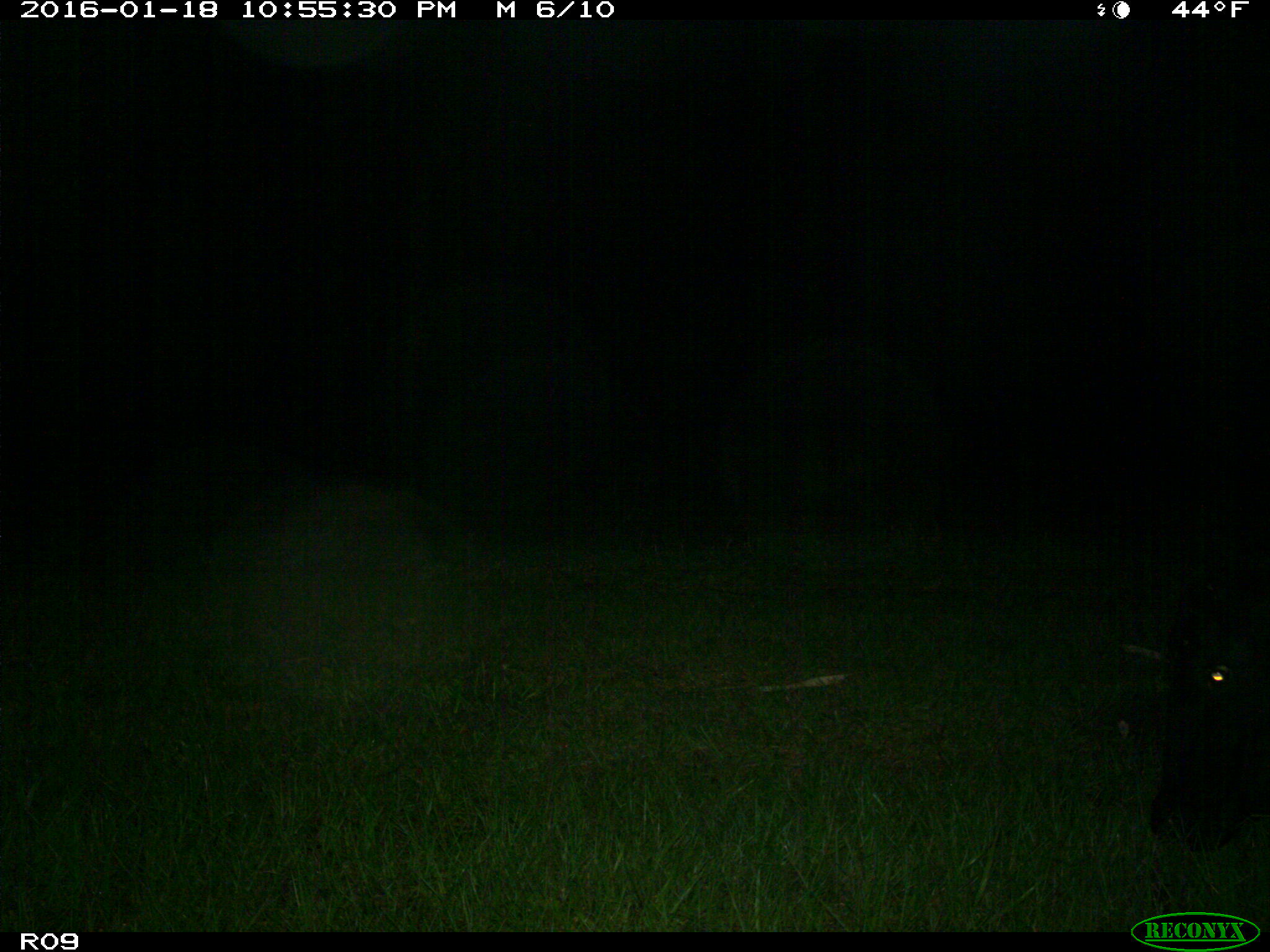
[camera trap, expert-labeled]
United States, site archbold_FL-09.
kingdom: Animalia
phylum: Chordata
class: Mammalia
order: Artiodactyla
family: Bovidae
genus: Bos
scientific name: Bos taurus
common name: domestic cow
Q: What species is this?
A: Bos taurus (domestic cow).